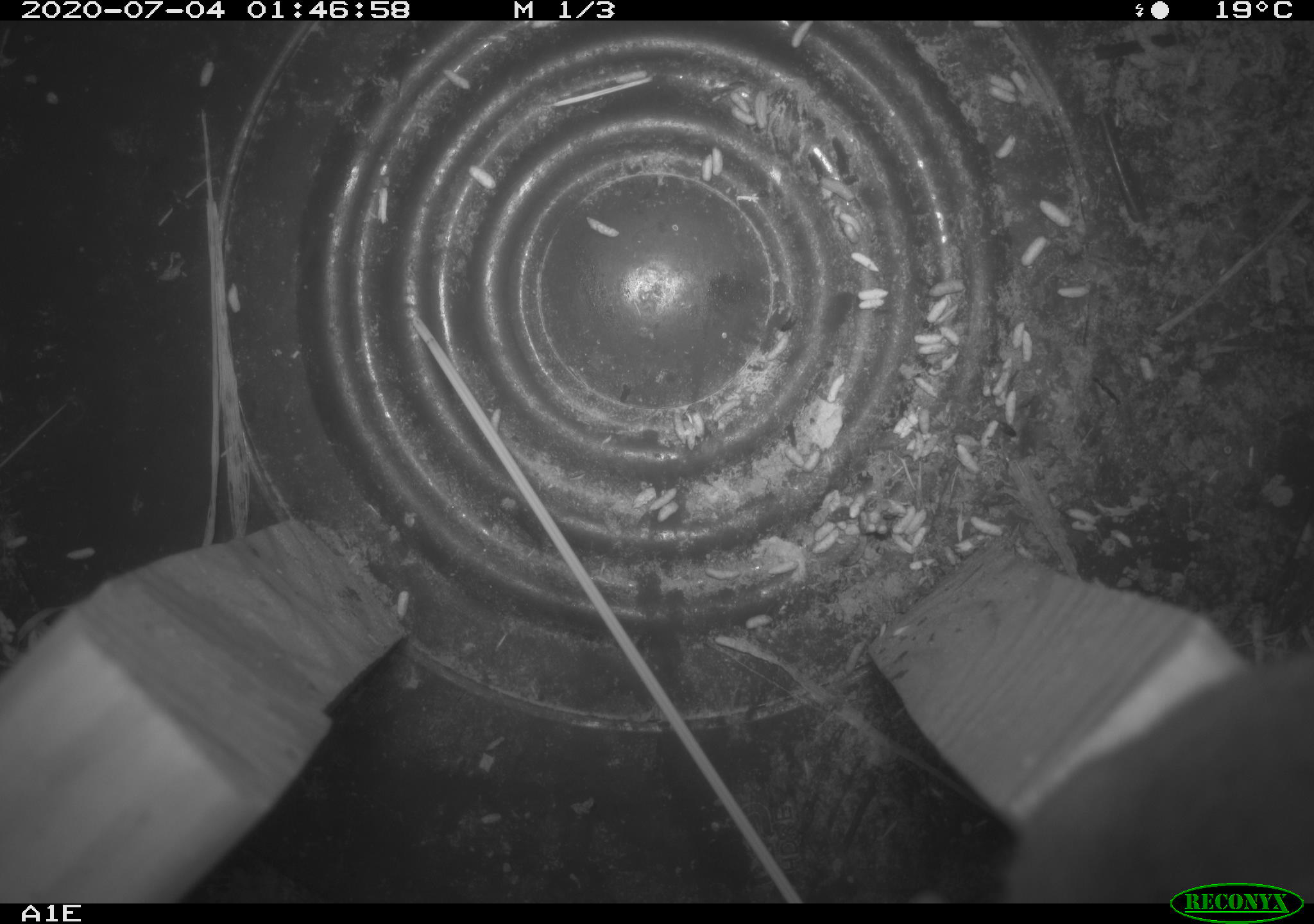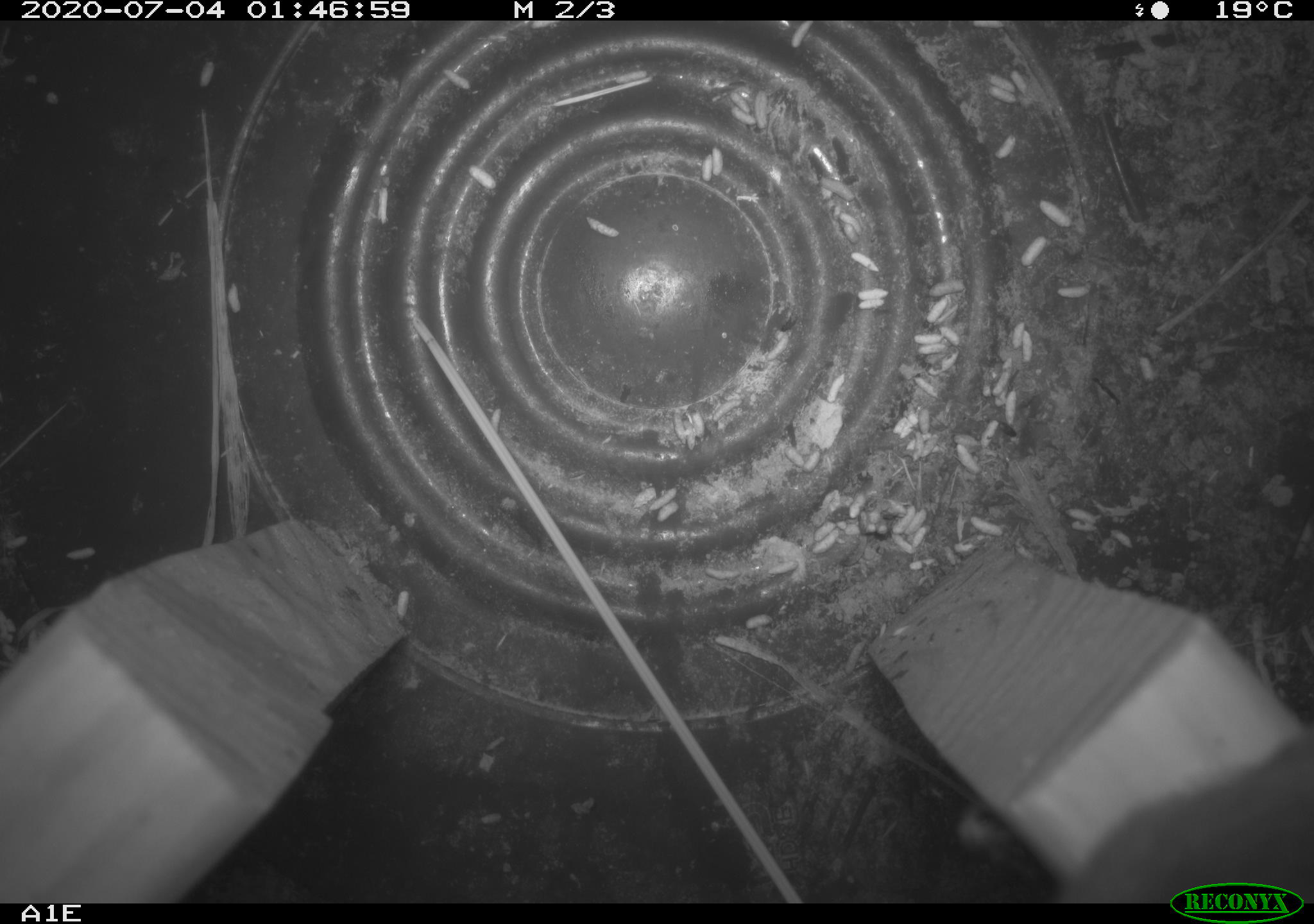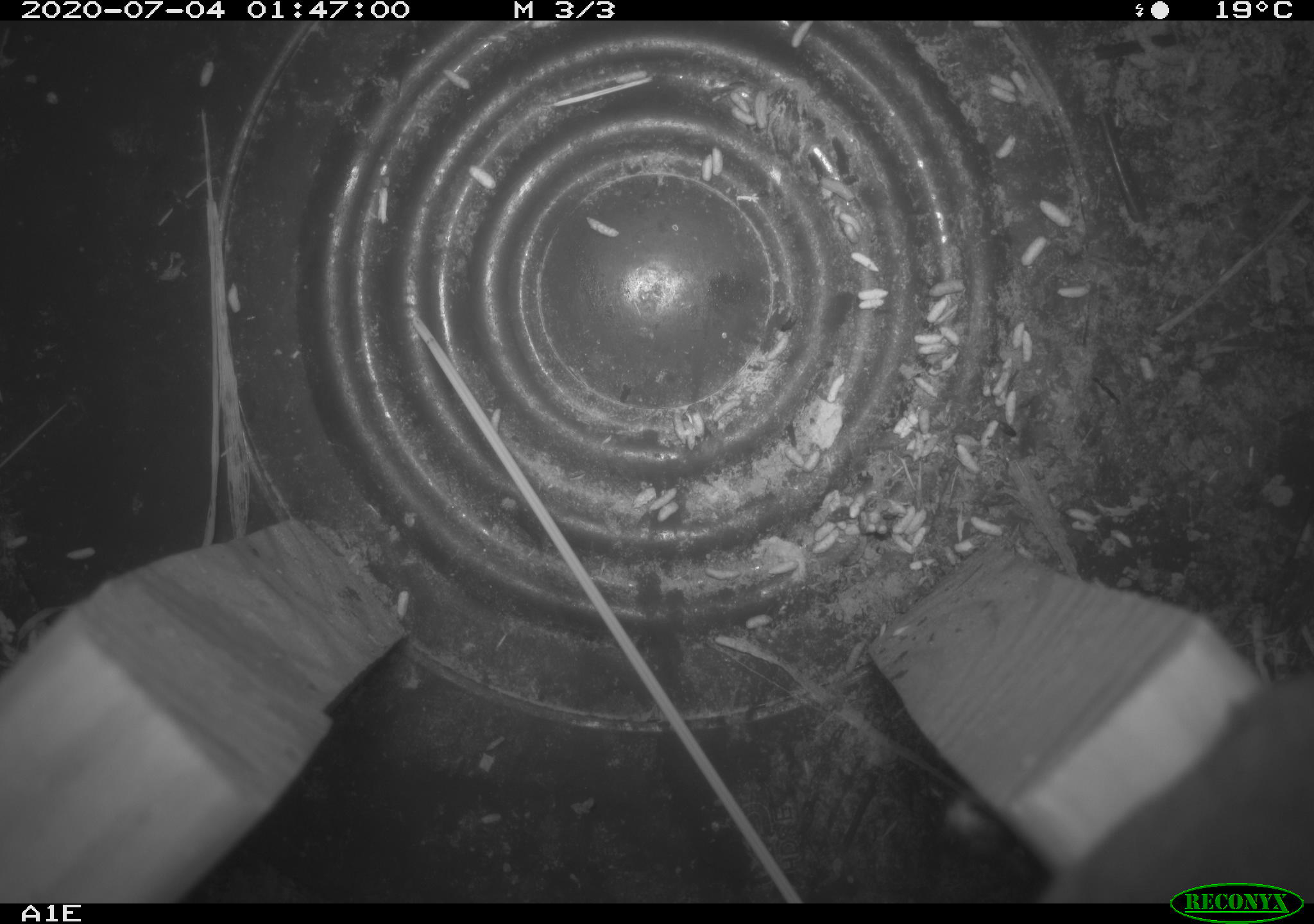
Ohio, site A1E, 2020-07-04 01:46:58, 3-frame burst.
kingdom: Animalia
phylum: Chordata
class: Mammalia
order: Rodentia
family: Cricetidae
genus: Peromyscus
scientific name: Peromyscus leucopus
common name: white-footed mouse